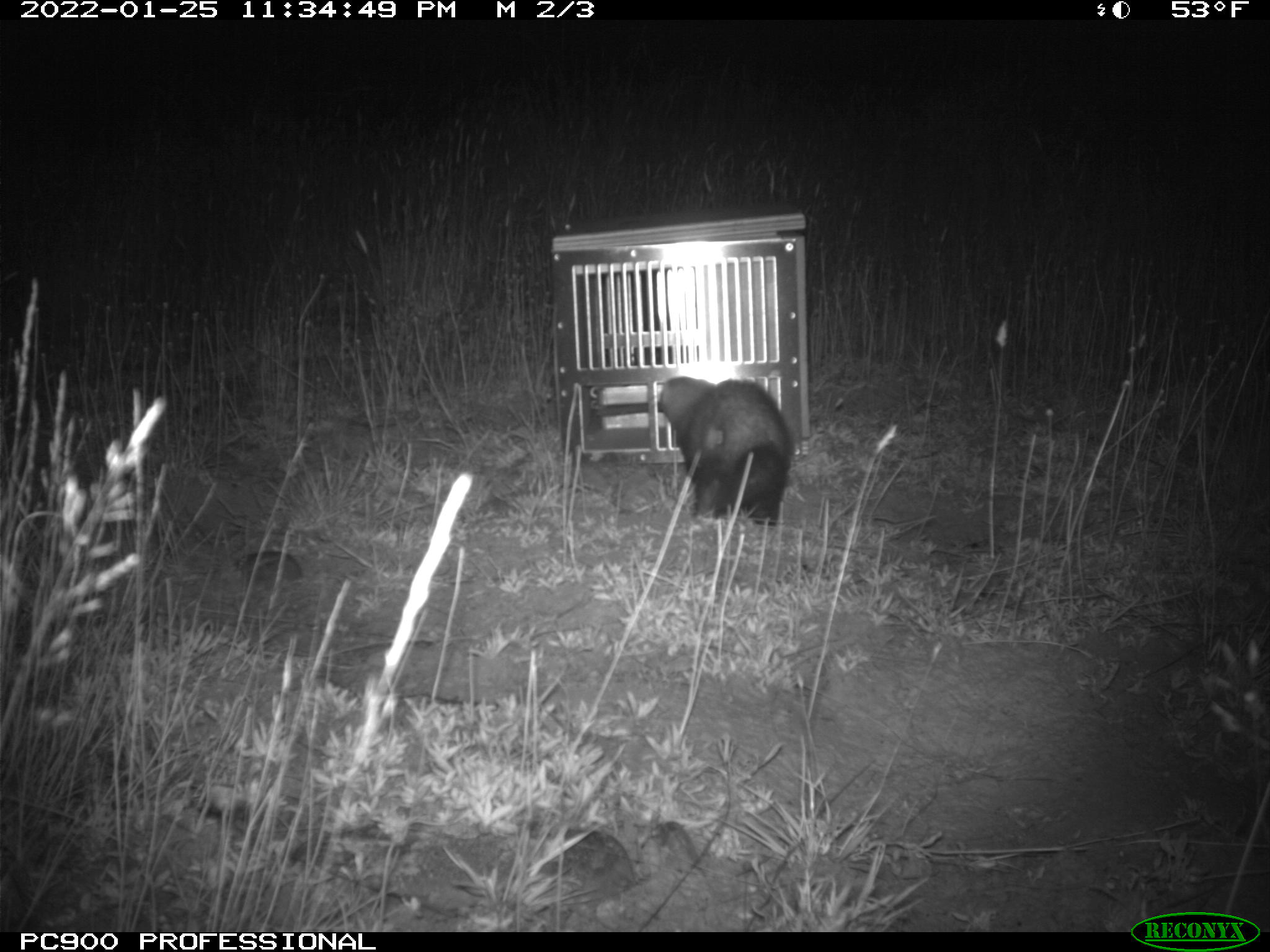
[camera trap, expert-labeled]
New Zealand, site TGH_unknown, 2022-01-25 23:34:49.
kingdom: Animalia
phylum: Chordata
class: Mammalia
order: Carnivora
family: Mustelidae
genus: Mustela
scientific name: Mustela furo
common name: ferret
Ferret (Mustela furo).